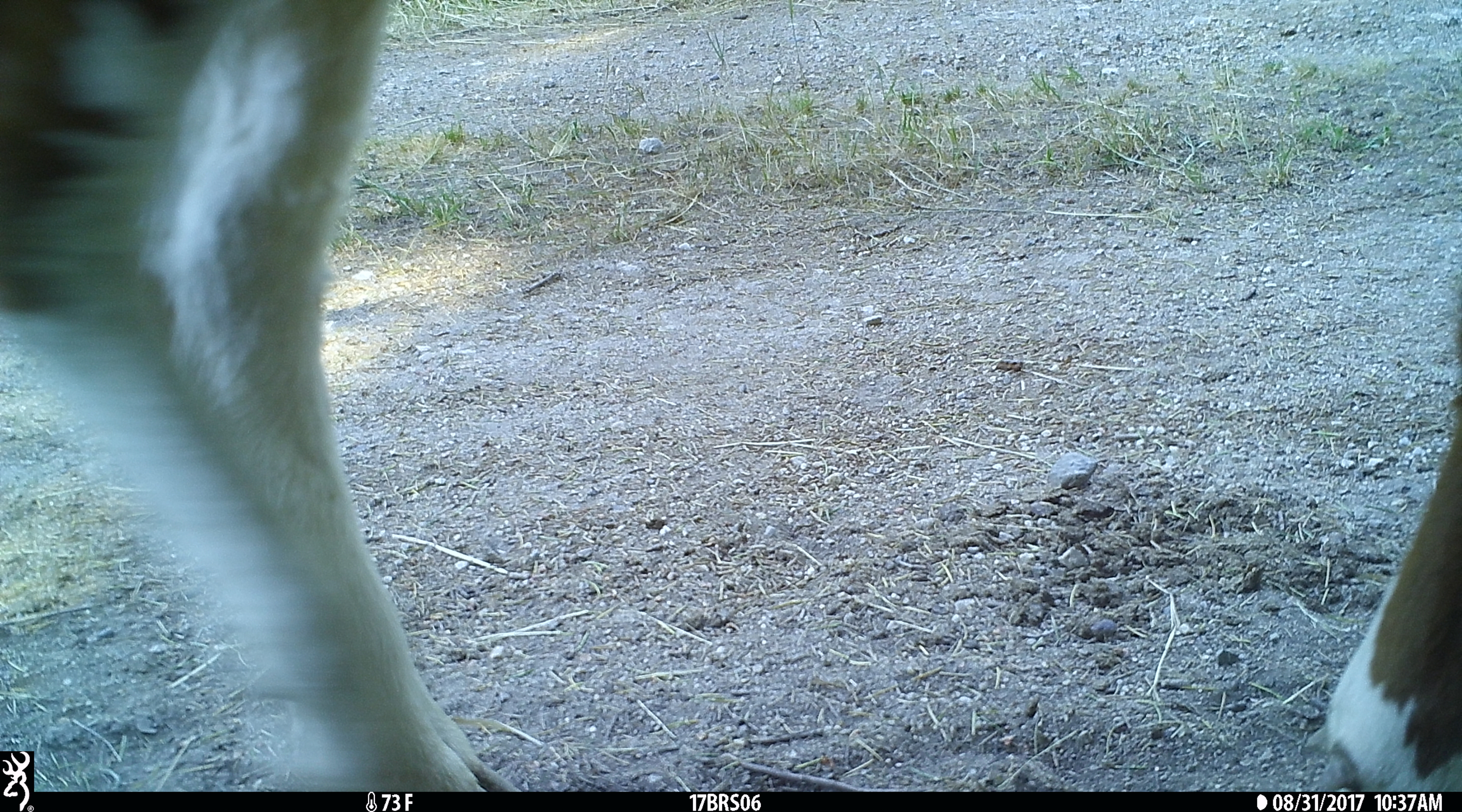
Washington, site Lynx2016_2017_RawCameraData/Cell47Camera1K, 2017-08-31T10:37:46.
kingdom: Animalia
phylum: Chordata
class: Mammalia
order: Artiodactyla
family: Bovidae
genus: Bos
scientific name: Bos taurus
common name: domestic cattle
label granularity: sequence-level